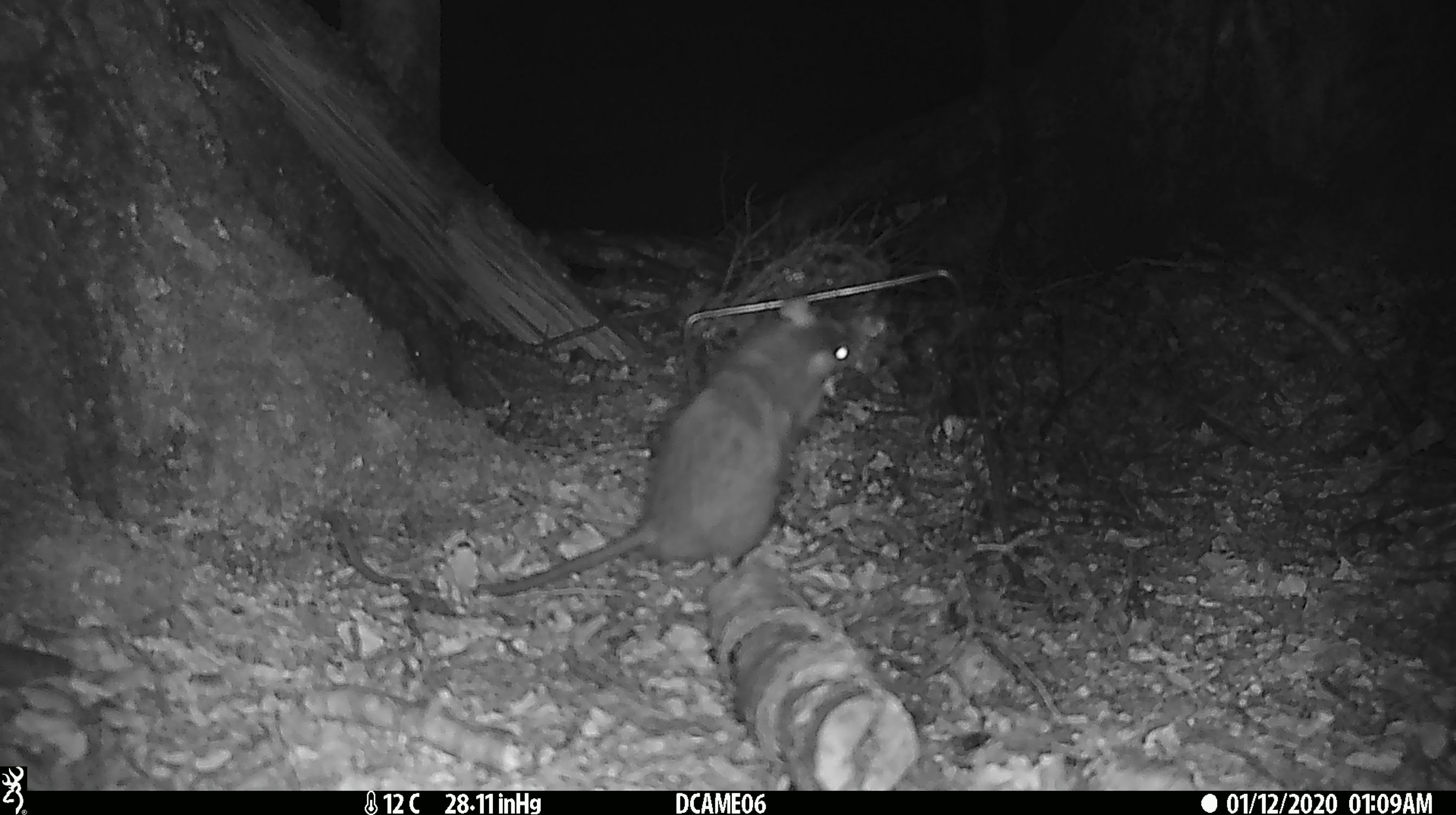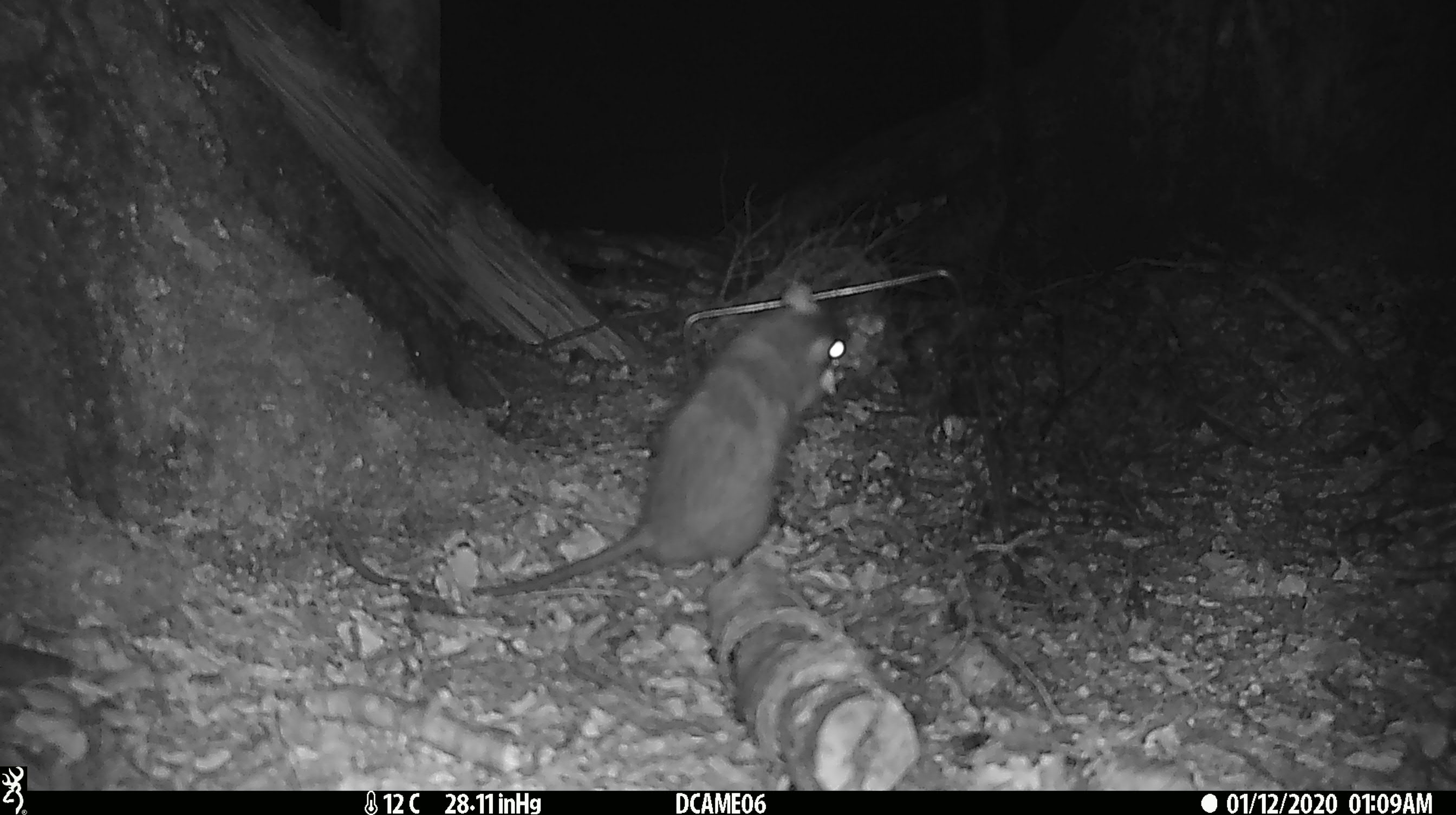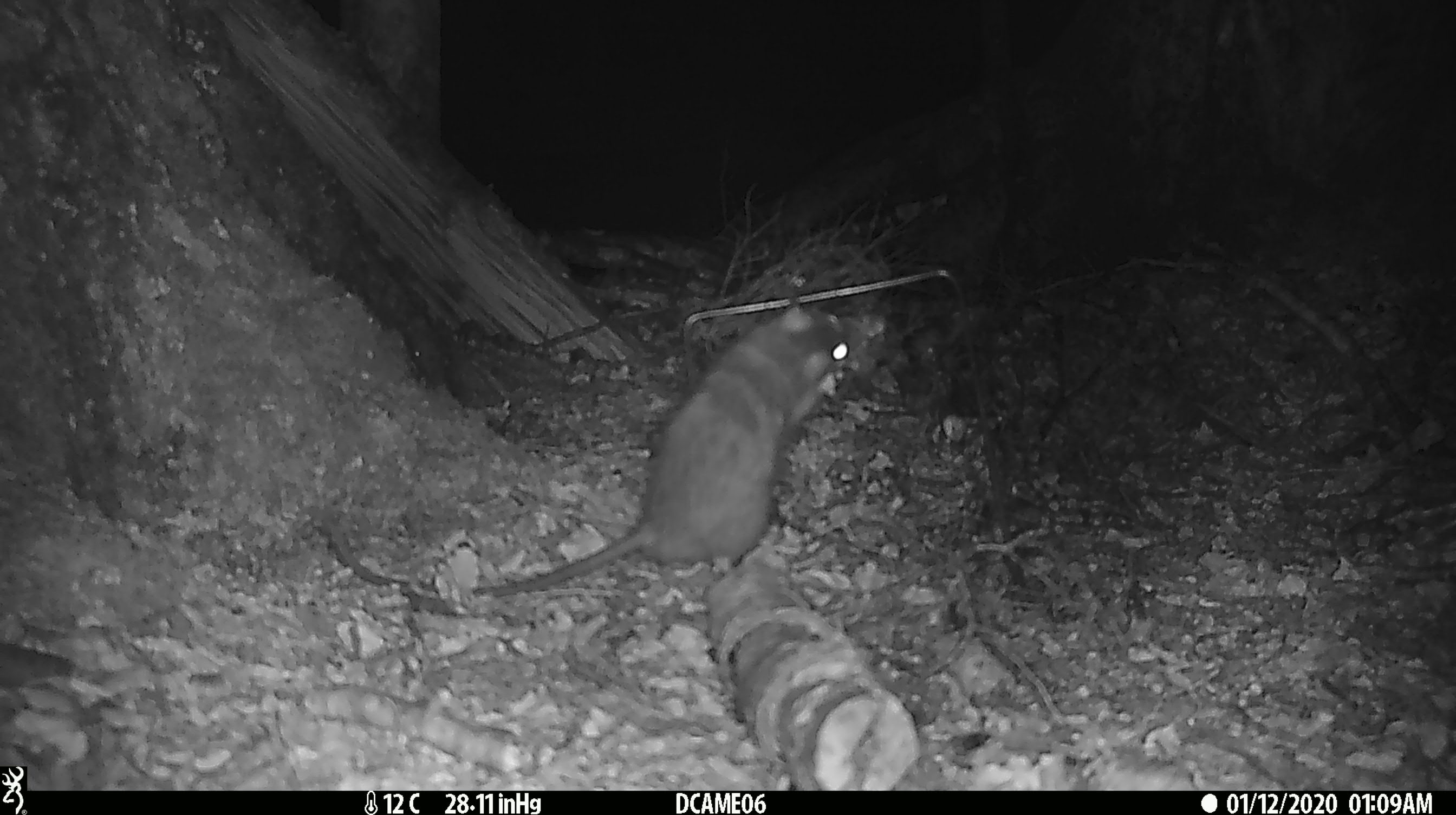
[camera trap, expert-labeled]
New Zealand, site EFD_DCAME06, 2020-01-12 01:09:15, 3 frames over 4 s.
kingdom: Animalia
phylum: Chordata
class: Mammalia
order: Rodentia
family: Muridae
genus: Rattus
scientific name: Rattus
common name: rat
Rat (Rattus).